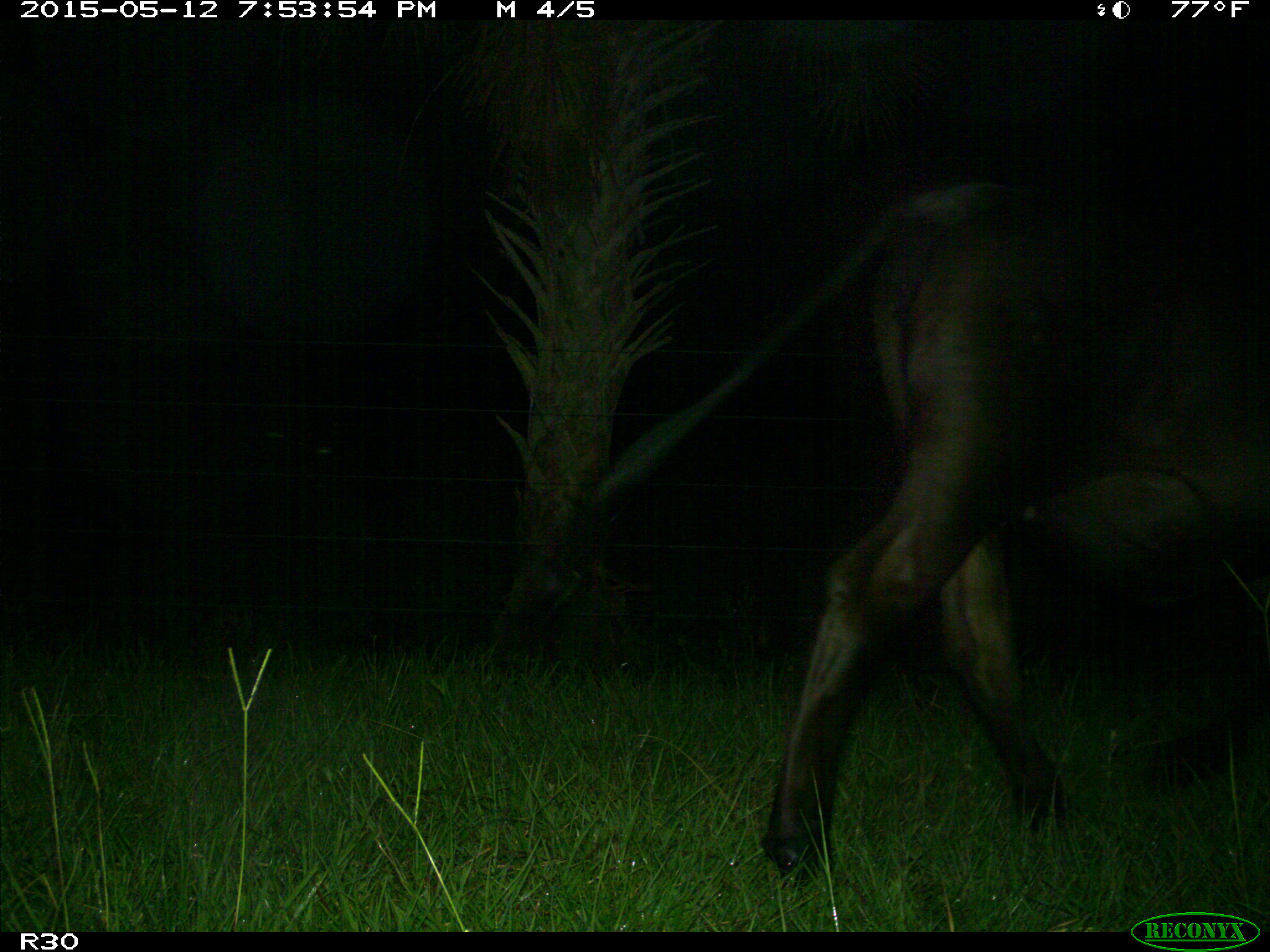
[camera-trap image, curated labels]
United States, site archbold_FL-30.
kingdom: Animalia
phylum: Chordata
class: Mammalia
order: Artiodactyla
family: Bovidae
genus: Bos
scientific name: Bos taurus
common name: domestic cow